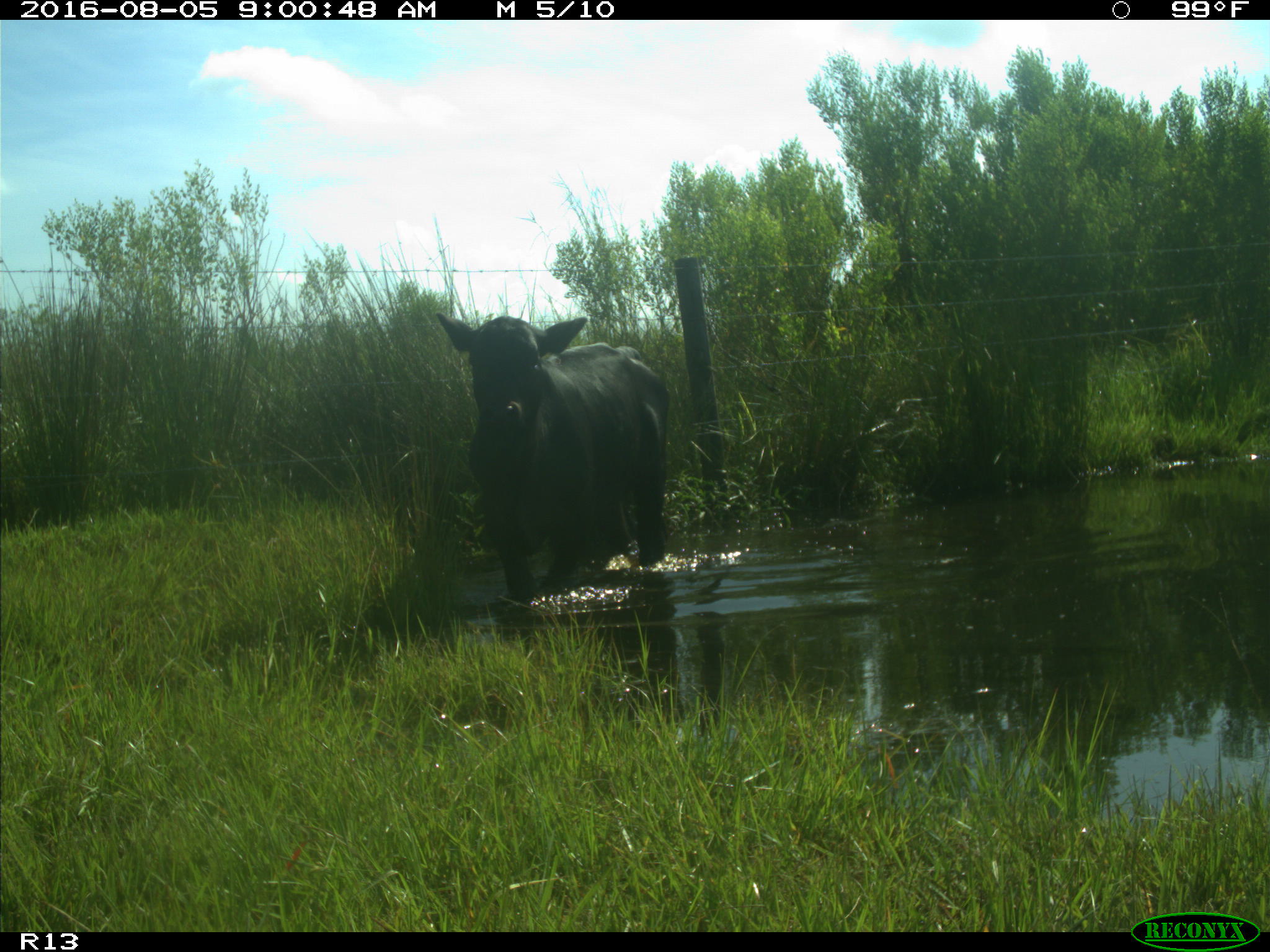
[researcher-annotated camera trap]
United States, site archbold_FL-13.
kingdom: Animalia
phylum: Chordata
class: Mammalia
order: Artiodactyla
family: Bovidae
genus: Bos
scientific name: Bos taurus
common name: domestic cow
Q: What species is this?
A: Bos taurus (domestic cow).